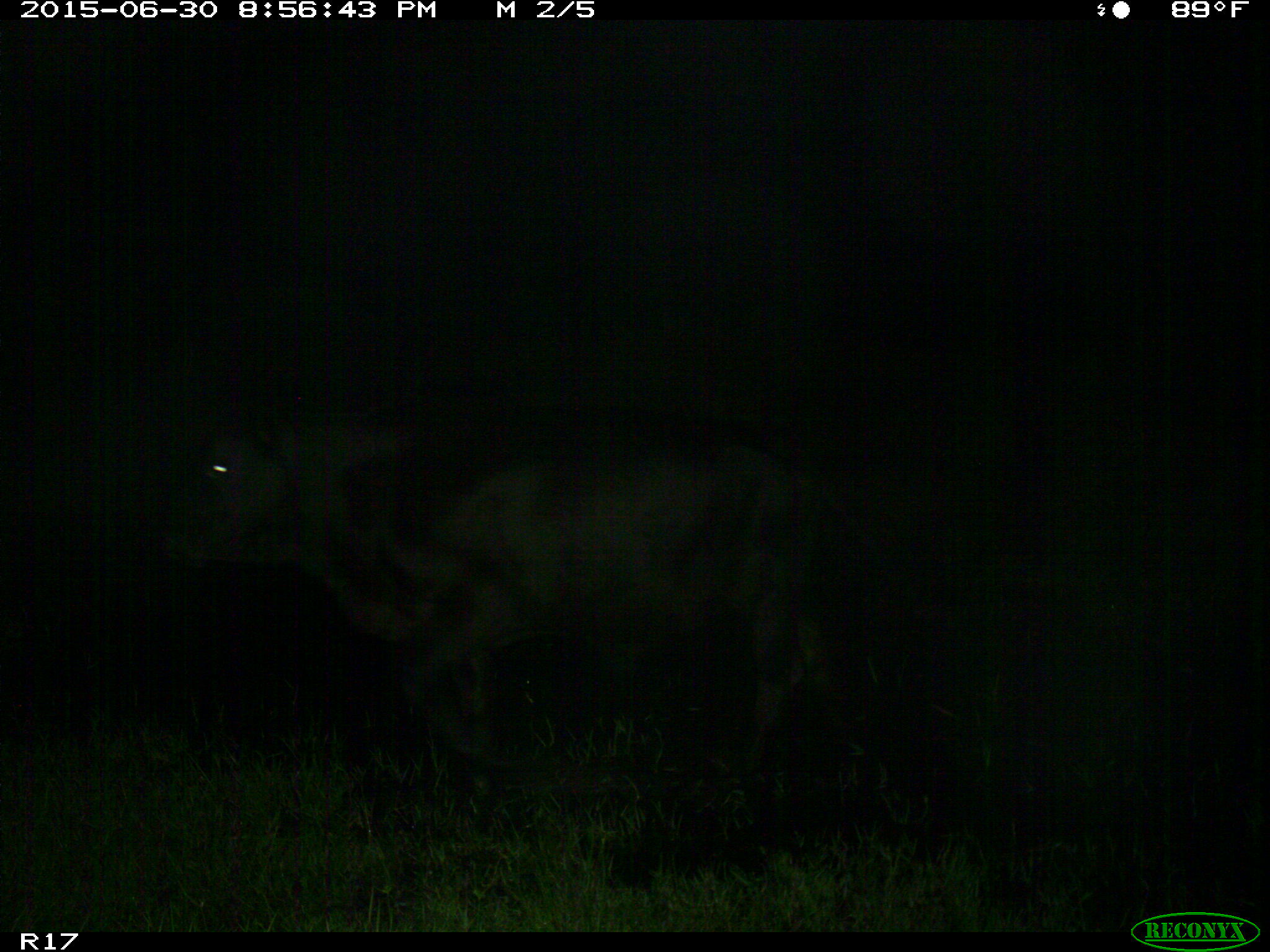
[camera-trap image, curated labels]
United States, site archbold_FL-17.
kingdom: Animalia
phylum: Chordata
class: Mammalia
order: Artiodactyla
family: Bovidae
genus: Bos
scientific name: Bos taurus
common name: domestic cow